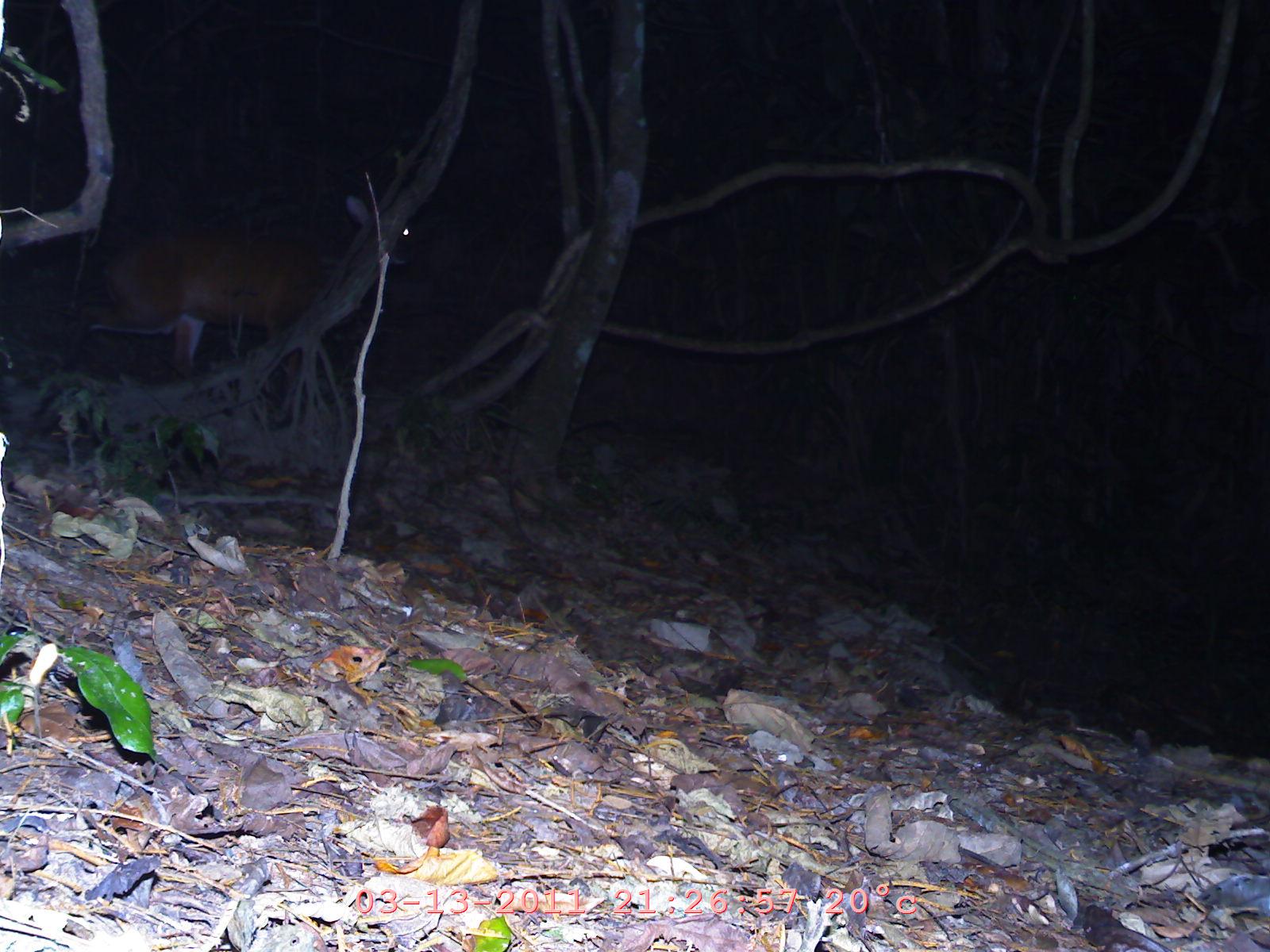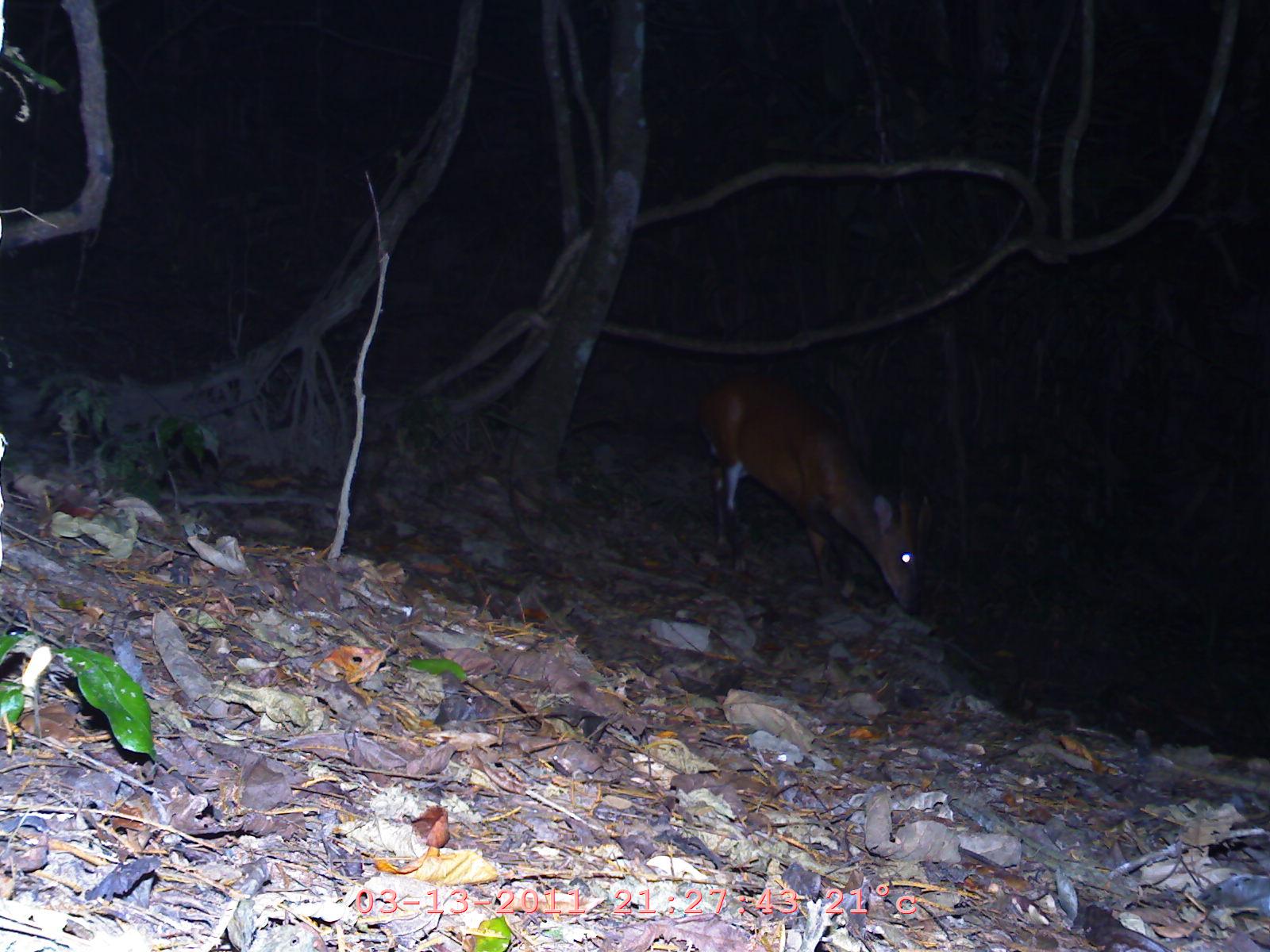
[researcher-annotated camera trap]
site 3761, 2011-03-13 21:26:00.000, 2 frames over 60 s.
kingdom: Animalia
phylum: Chordata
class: Mammalia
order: Artiodactyla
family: Cervidae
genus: Muntiacus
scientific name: Muntiacus muntjak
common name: southern red muntjac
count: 1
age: adult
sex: male